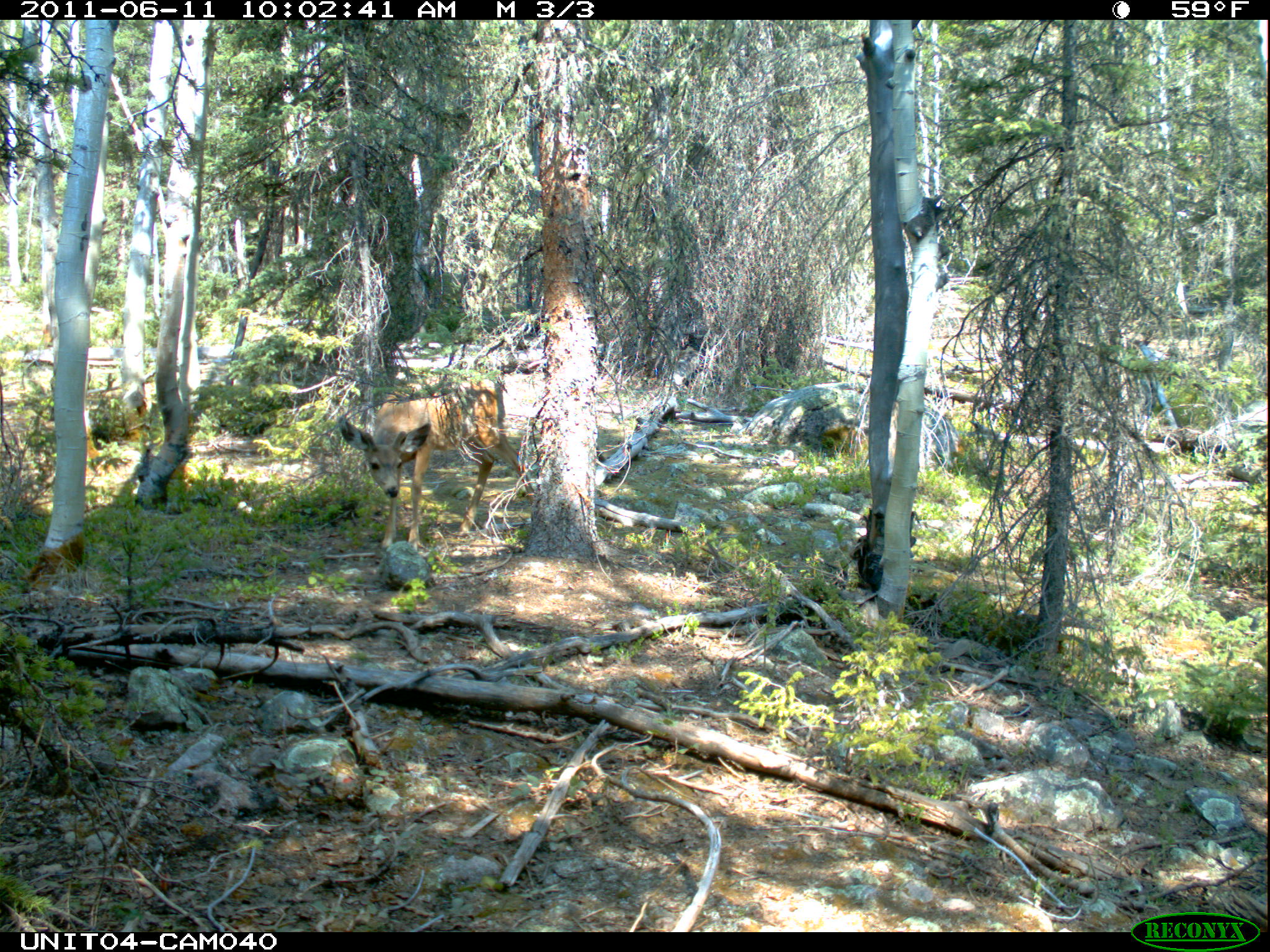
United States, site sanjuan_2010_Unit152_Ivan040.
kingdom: Animalia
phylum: Chordata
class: Mammalia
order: Artiodactyla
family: Cervidae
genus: Odocoileus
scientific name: Odocoileus hemionus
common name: mule deer